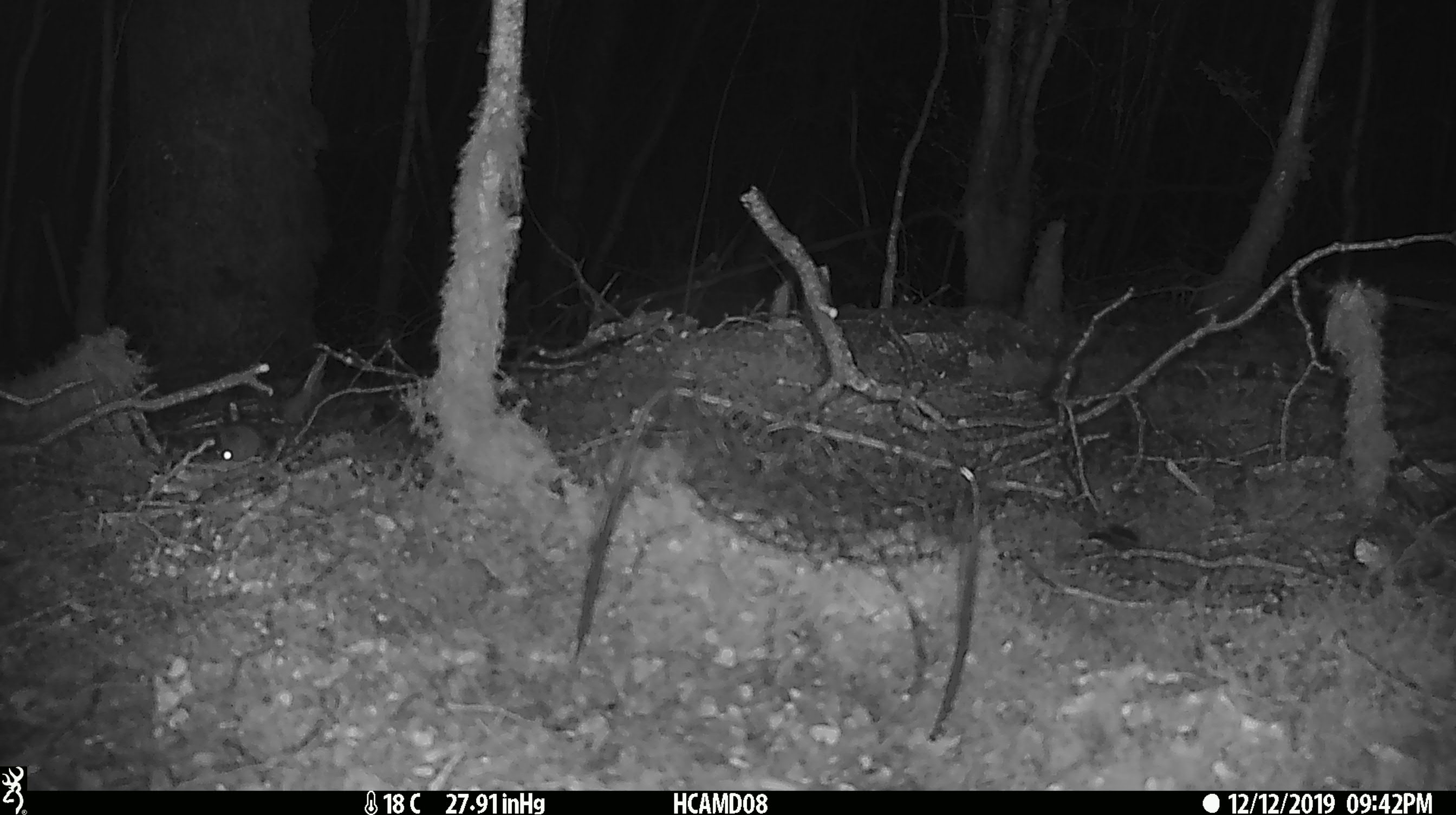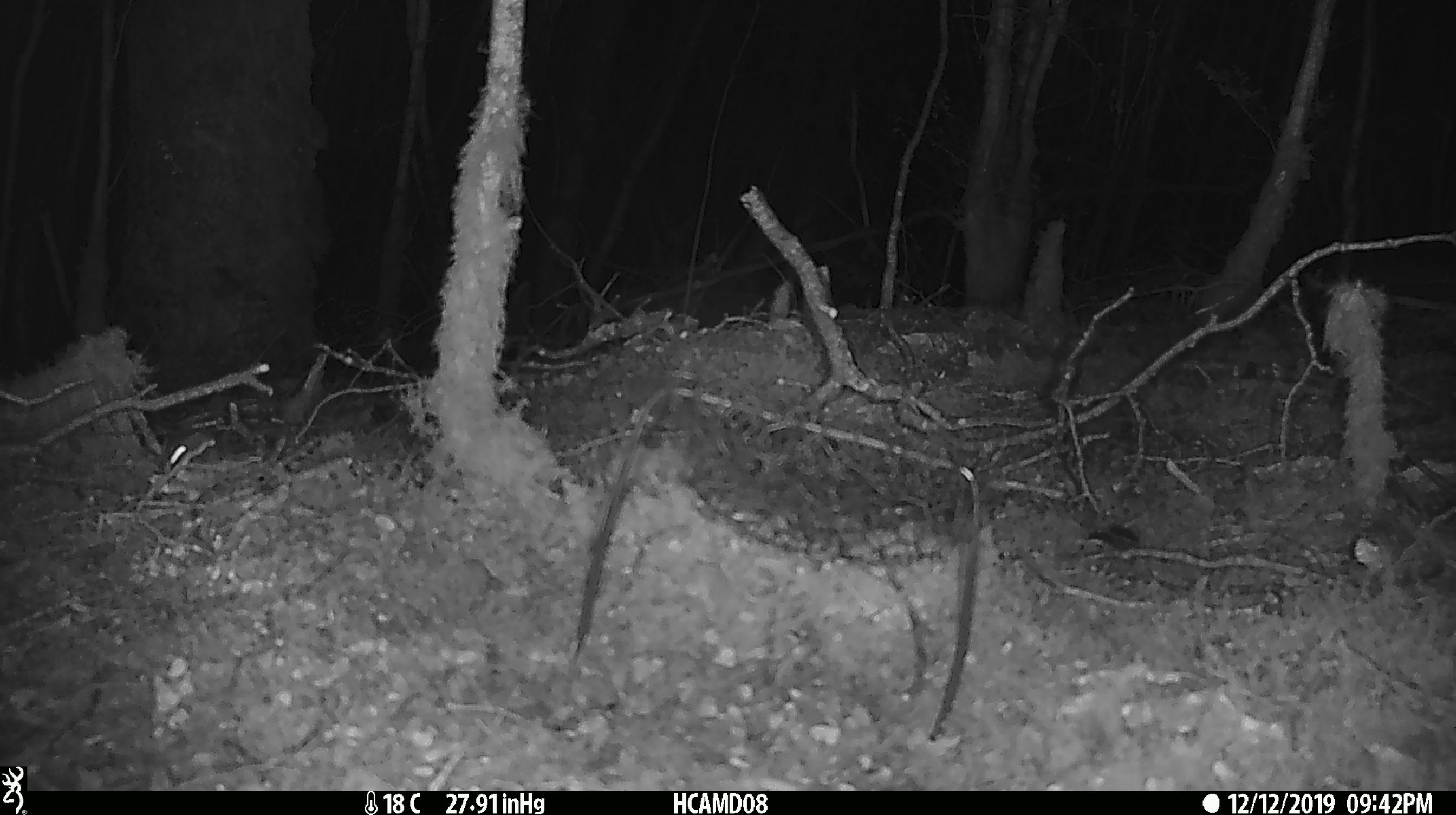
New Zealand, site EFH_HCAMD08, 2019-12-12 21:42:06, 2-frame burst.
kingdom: Animalia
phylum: Chordata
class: Mammalia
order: Rodentia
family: Muridae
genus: Mus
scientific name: Mus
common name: mouse